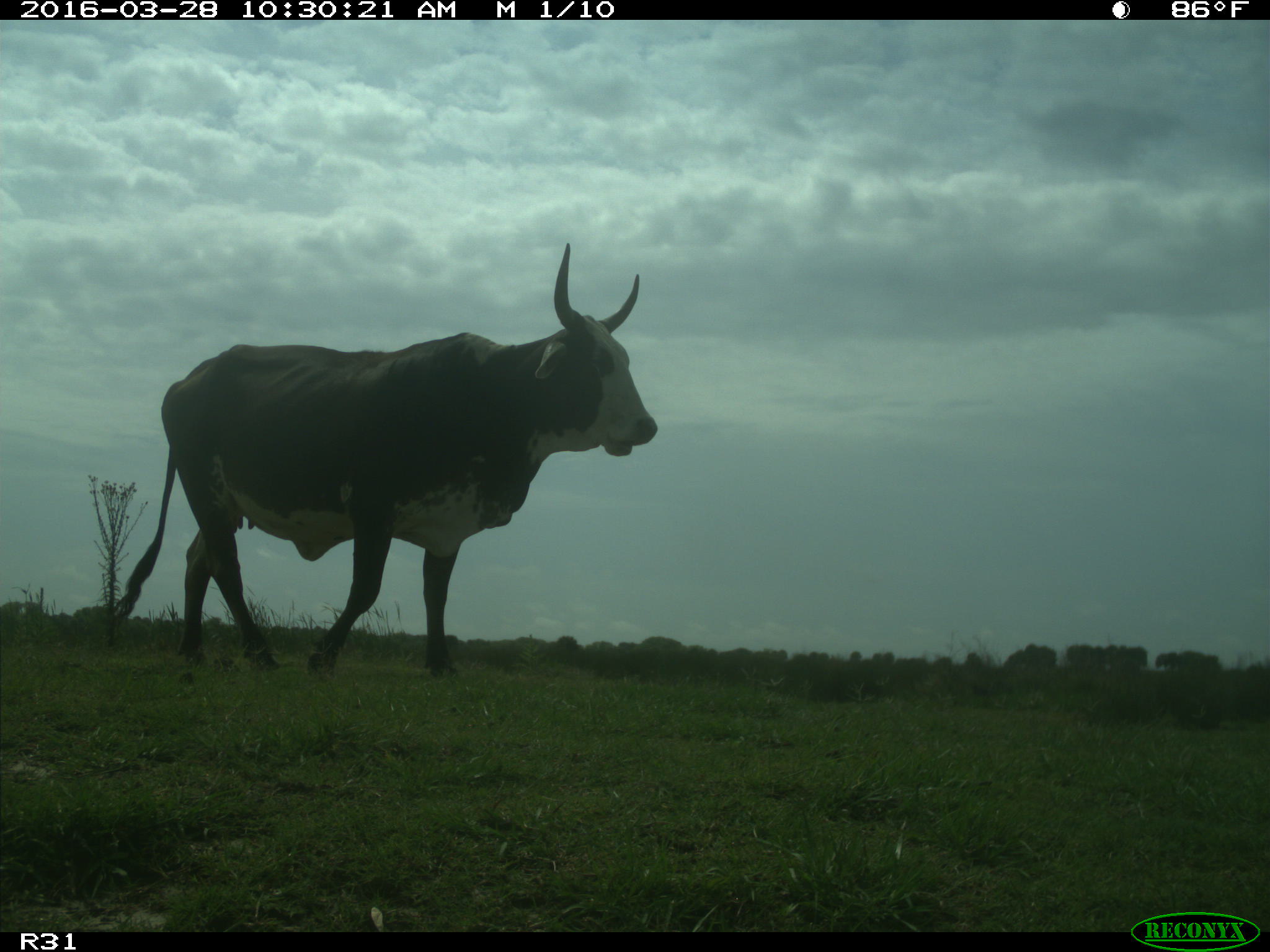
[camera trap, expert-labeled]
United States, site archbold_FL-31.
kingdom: Animalia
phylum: Chordata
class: Mammalia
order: Artiodactyla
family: Bovidae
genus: Bos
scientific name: Bos taurus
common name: domestic cow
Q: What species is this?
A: Bos taurus (domestic cow).